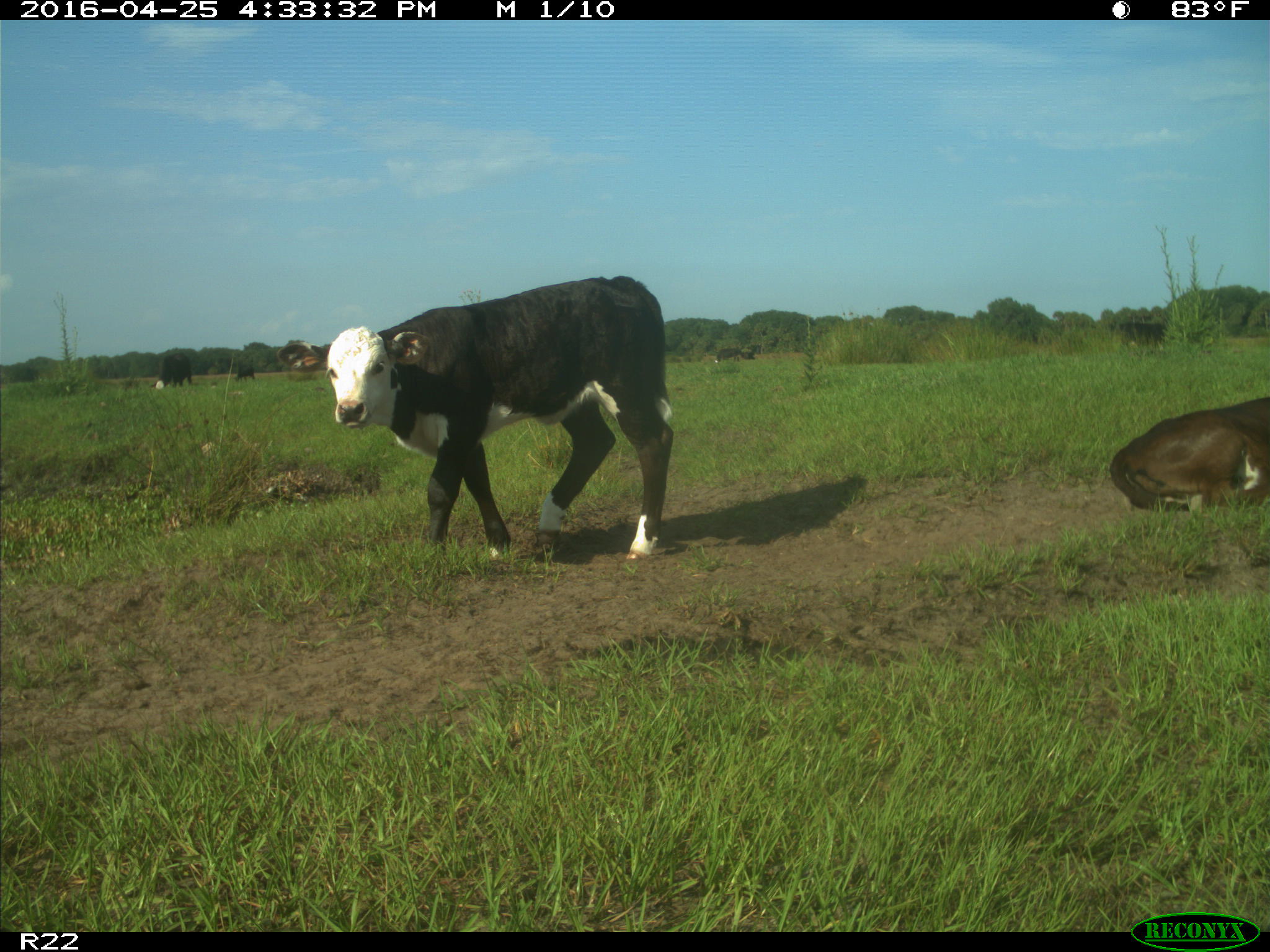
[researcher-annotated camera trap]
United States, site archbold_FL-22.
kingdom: Animalia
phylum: Chordata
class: Mammalia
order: Artiodactyla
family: Bovidae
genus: Bos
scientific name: Bos taurus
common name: domestic cow